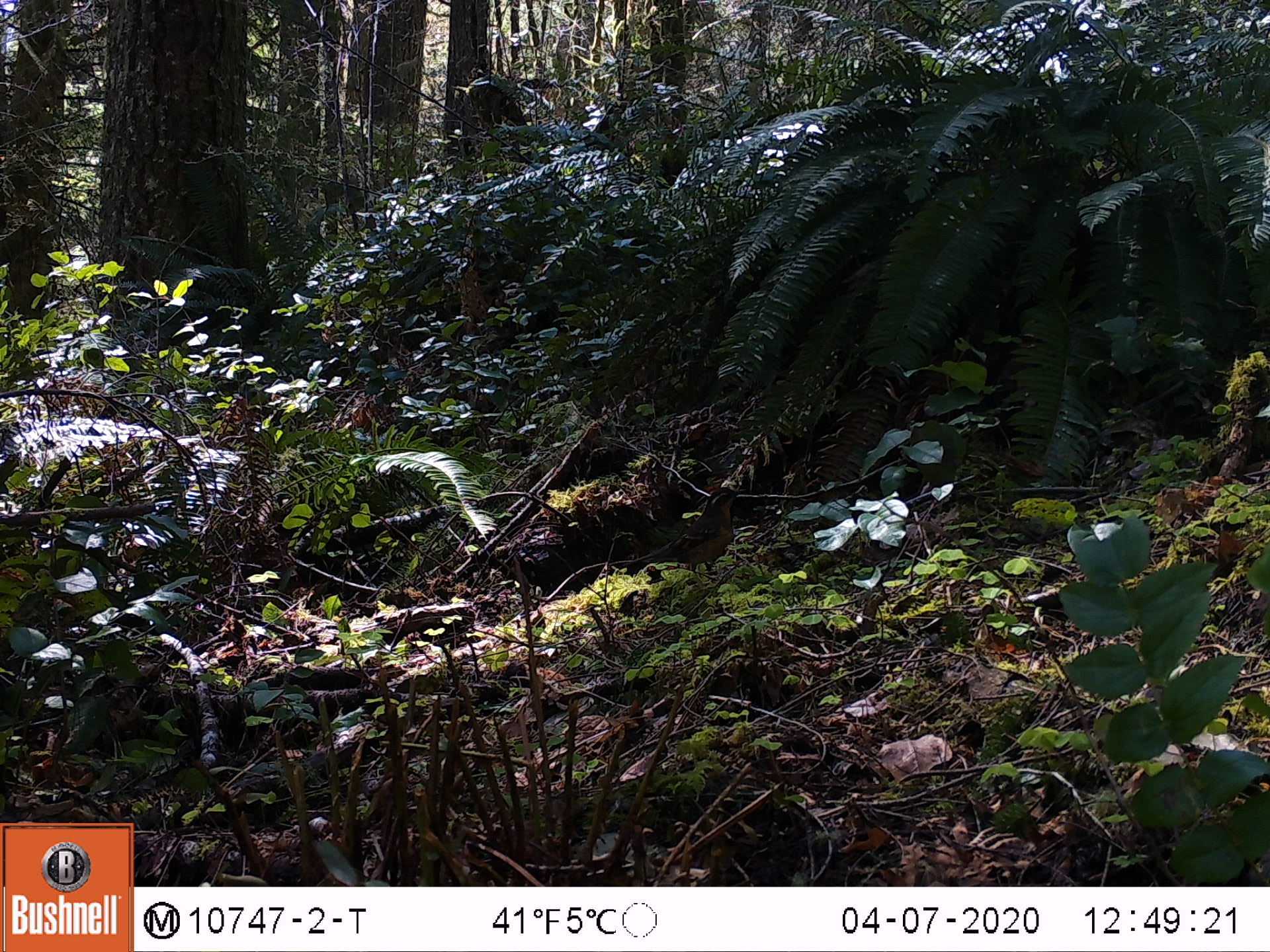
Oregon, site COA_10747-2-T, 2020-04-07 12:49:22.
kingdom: Animalia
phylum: Chordata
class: Aves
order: Passeriformes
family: Turdidae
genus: Ixoreus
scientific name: Ixoreus naevius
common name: varied thrush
Varied thrush (Ixoreus naevius).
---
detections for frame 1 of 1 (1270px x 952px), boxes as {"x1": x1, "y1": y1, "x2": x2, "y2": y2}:
varied thrush: {"x1": 629, "y1": 481, "x2": 745, "y2": 580}